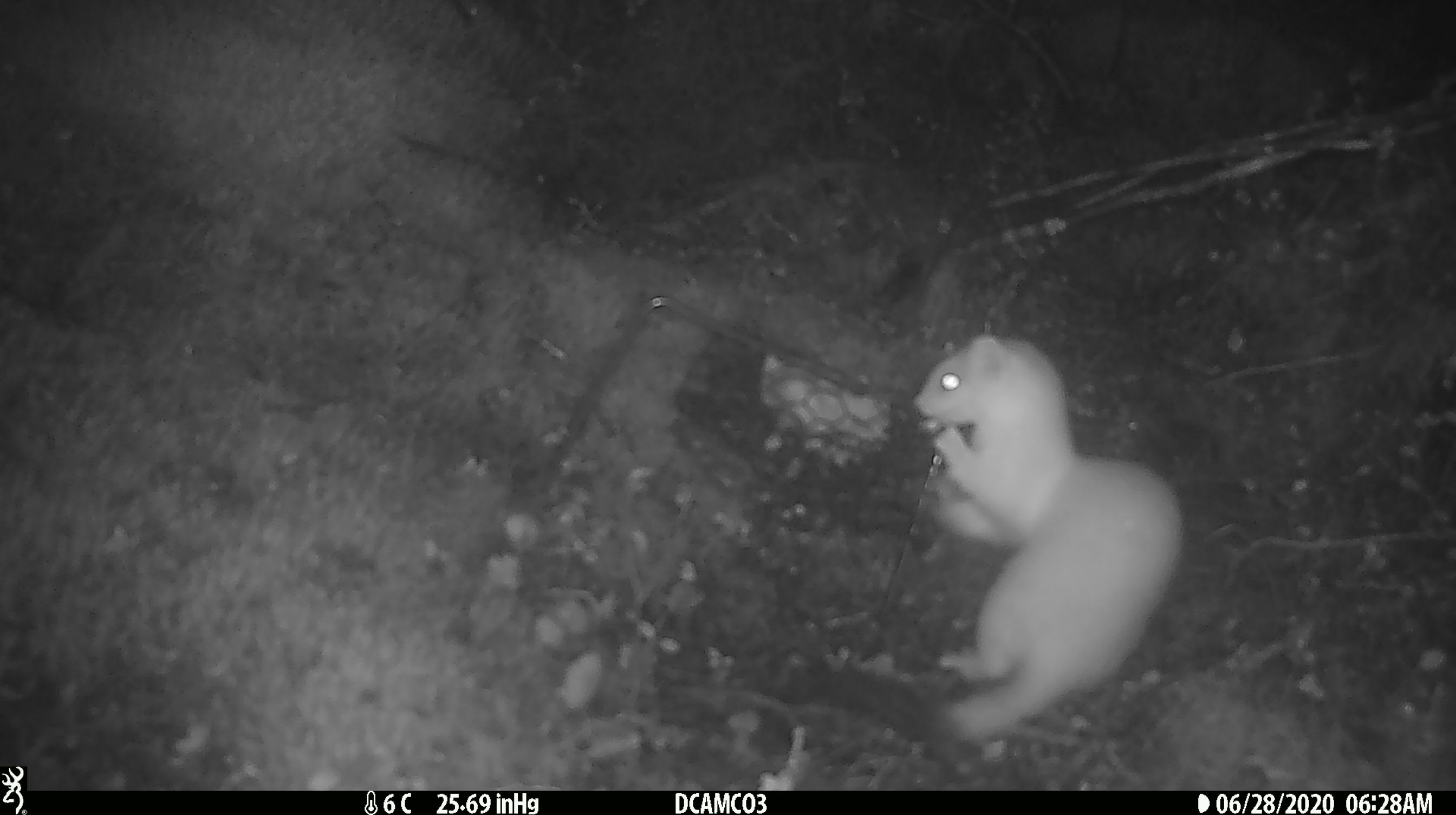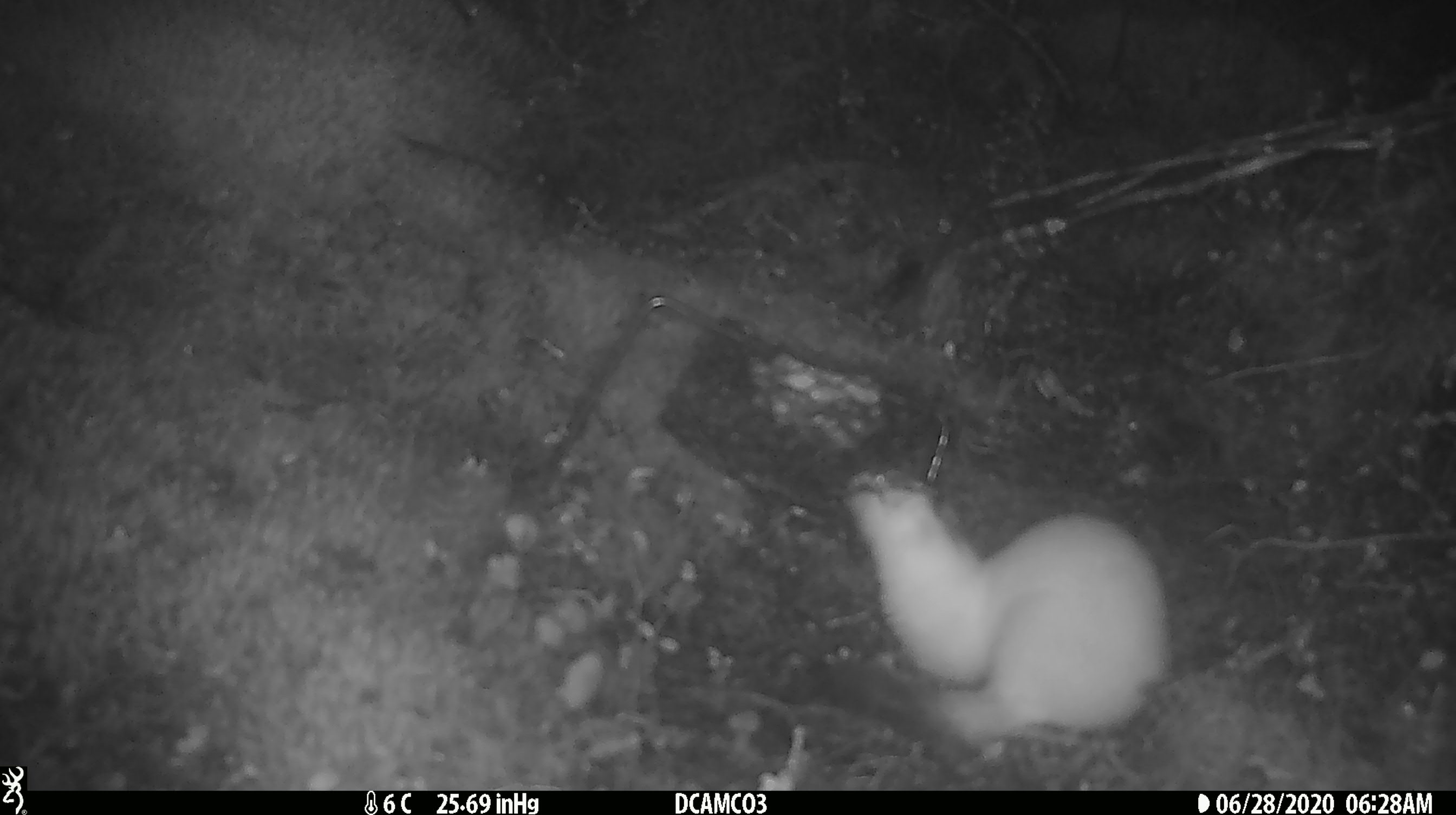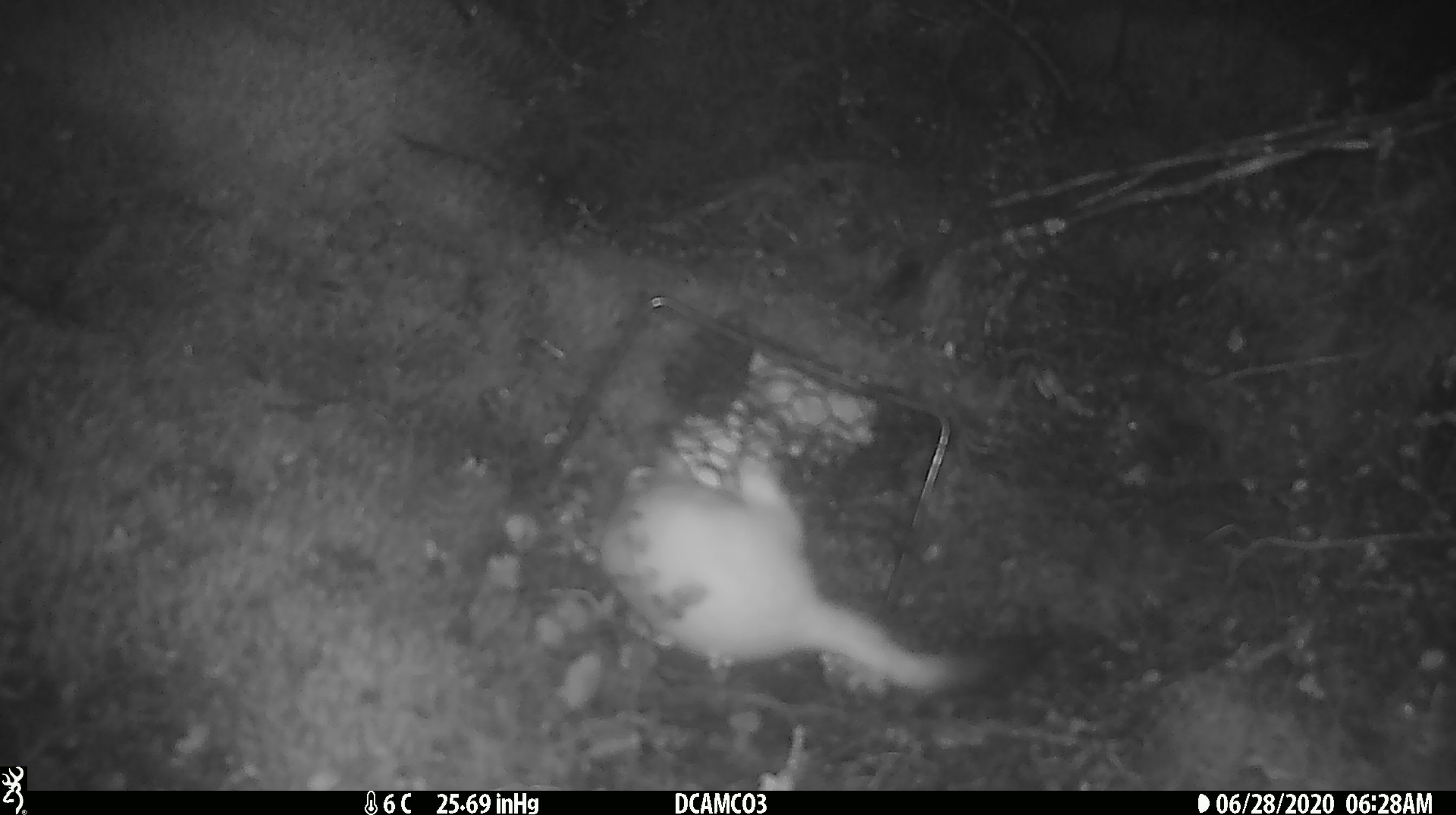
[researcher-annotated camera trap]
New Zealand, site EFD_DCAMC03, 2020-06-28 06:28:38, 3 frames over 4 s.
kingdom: Animalia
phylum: Chordata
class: Mammalia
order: Carnivora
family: Mustelidae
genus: Mustela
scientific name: Mustela erminea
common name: stoat